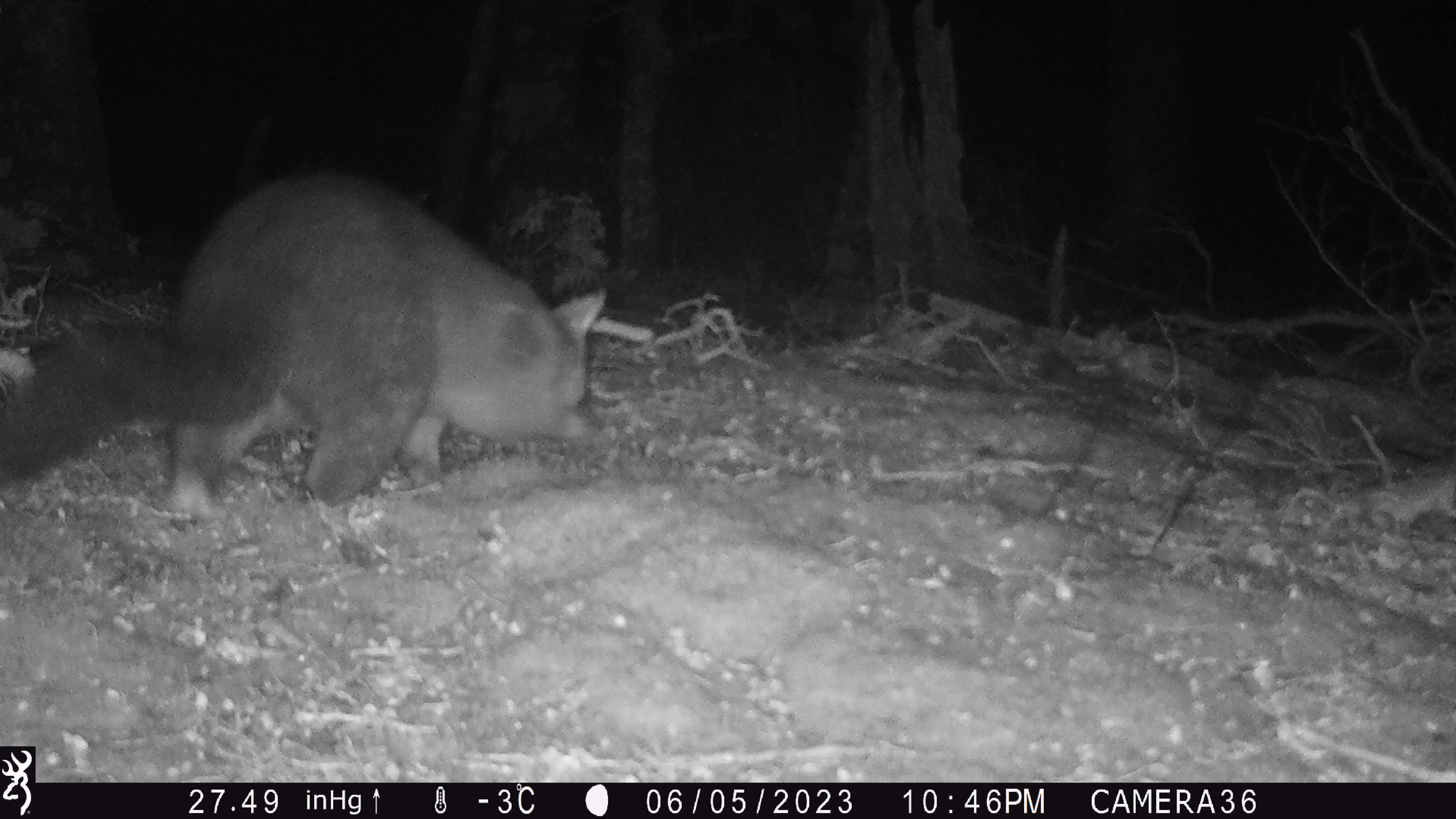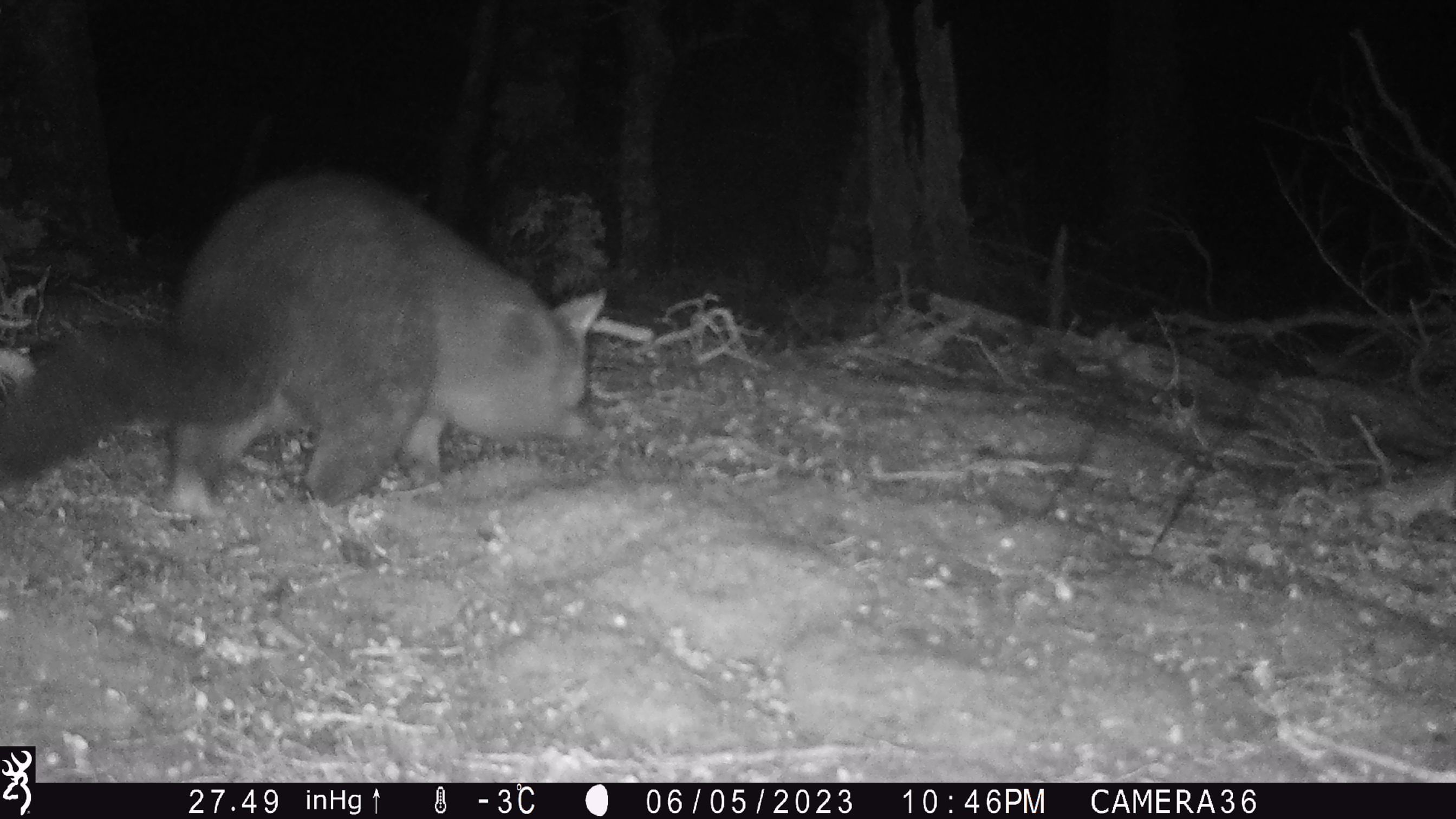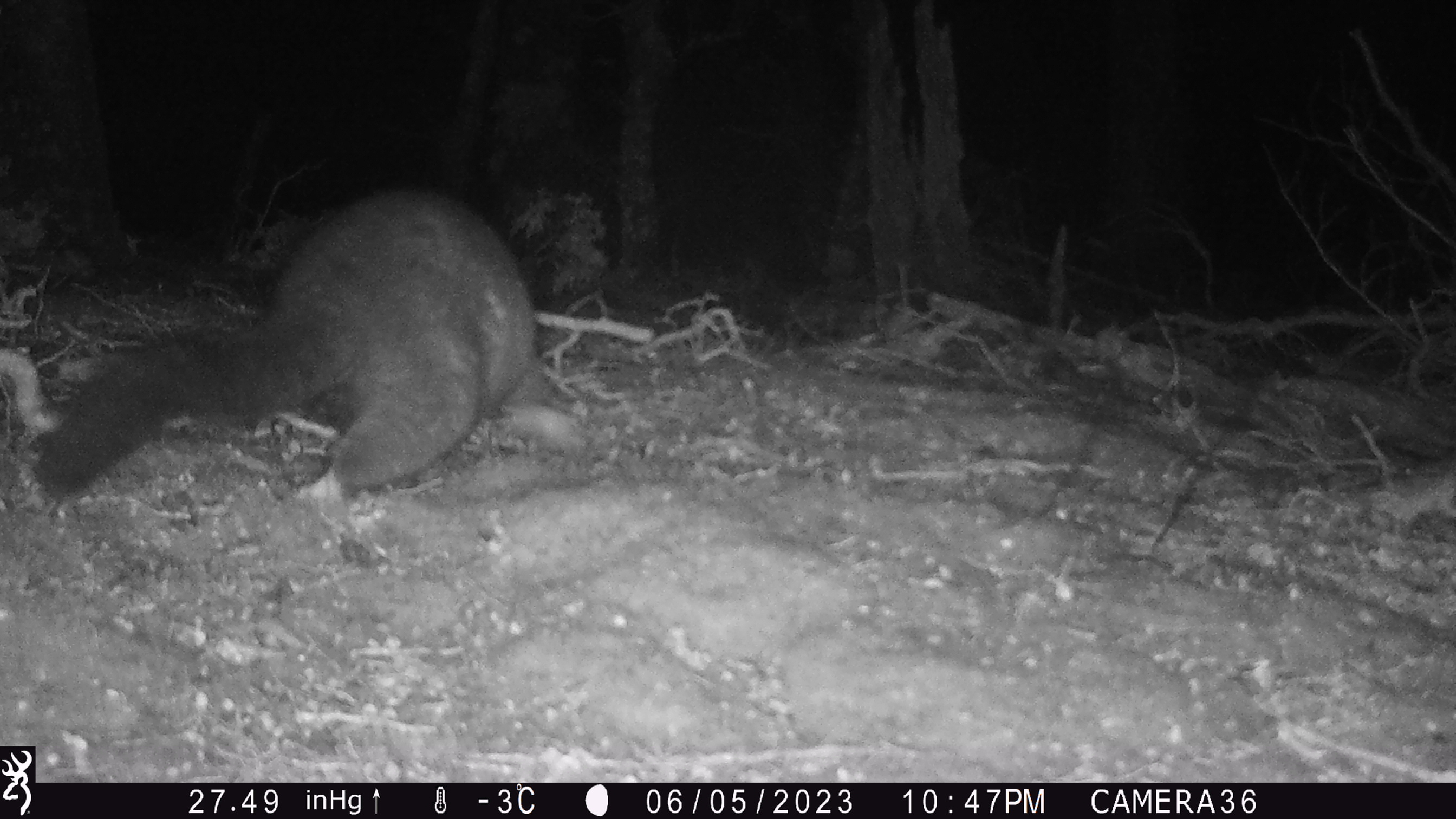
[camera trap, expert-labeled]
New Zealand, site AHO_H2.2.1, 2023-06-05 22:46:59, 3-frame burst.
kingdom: Animalia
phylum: Chordata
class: Mammalia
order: Diprotodontia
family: Phalangeridae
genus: Trichosurus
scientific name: Trichosurus vulpecula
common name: common brushtail possum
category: possum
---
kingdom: Animalia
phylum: Chordata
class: Mammalia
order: Carnivora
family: Mustelidae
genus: Mustela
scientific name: Mustela erminea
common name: stoat